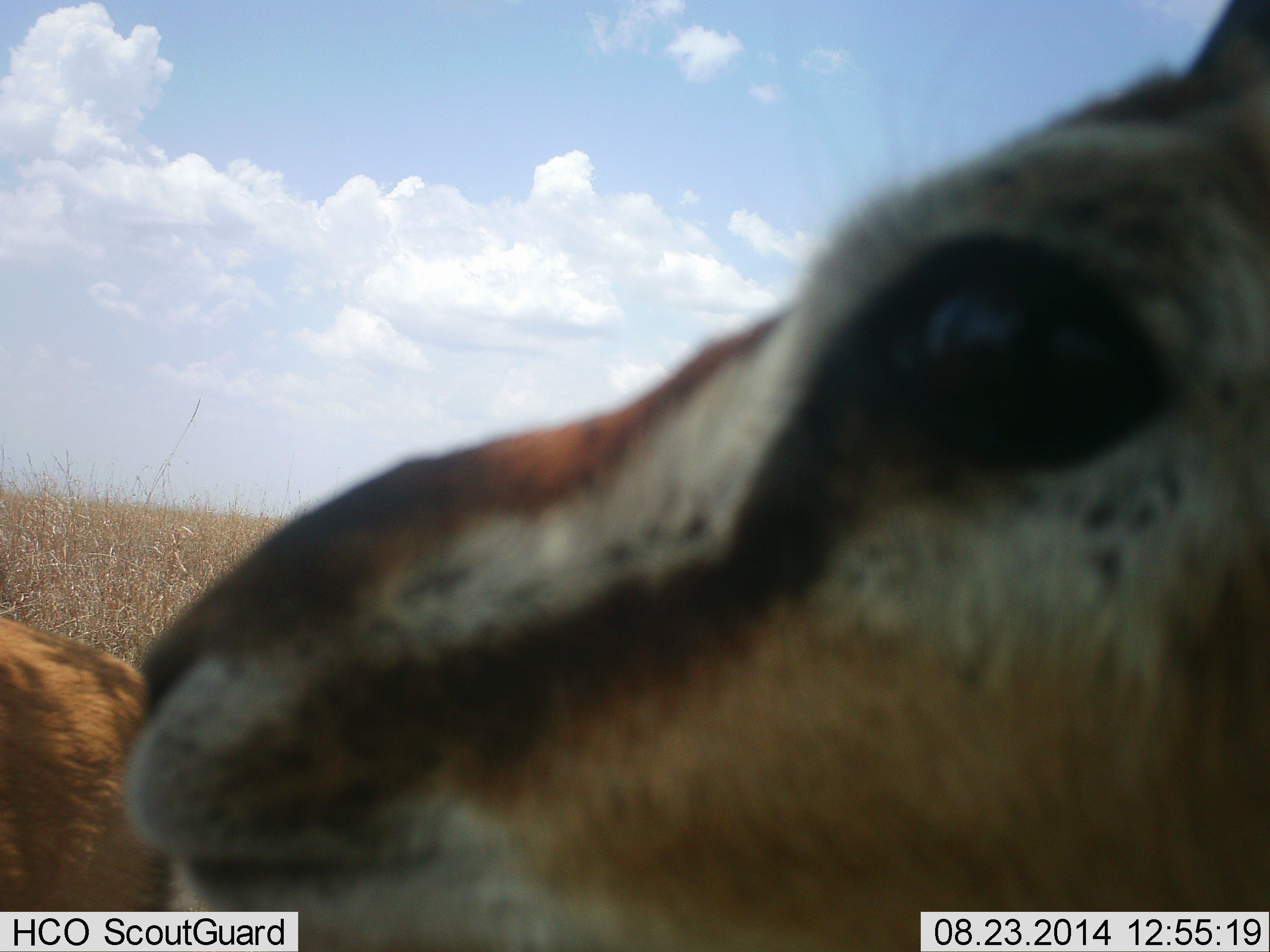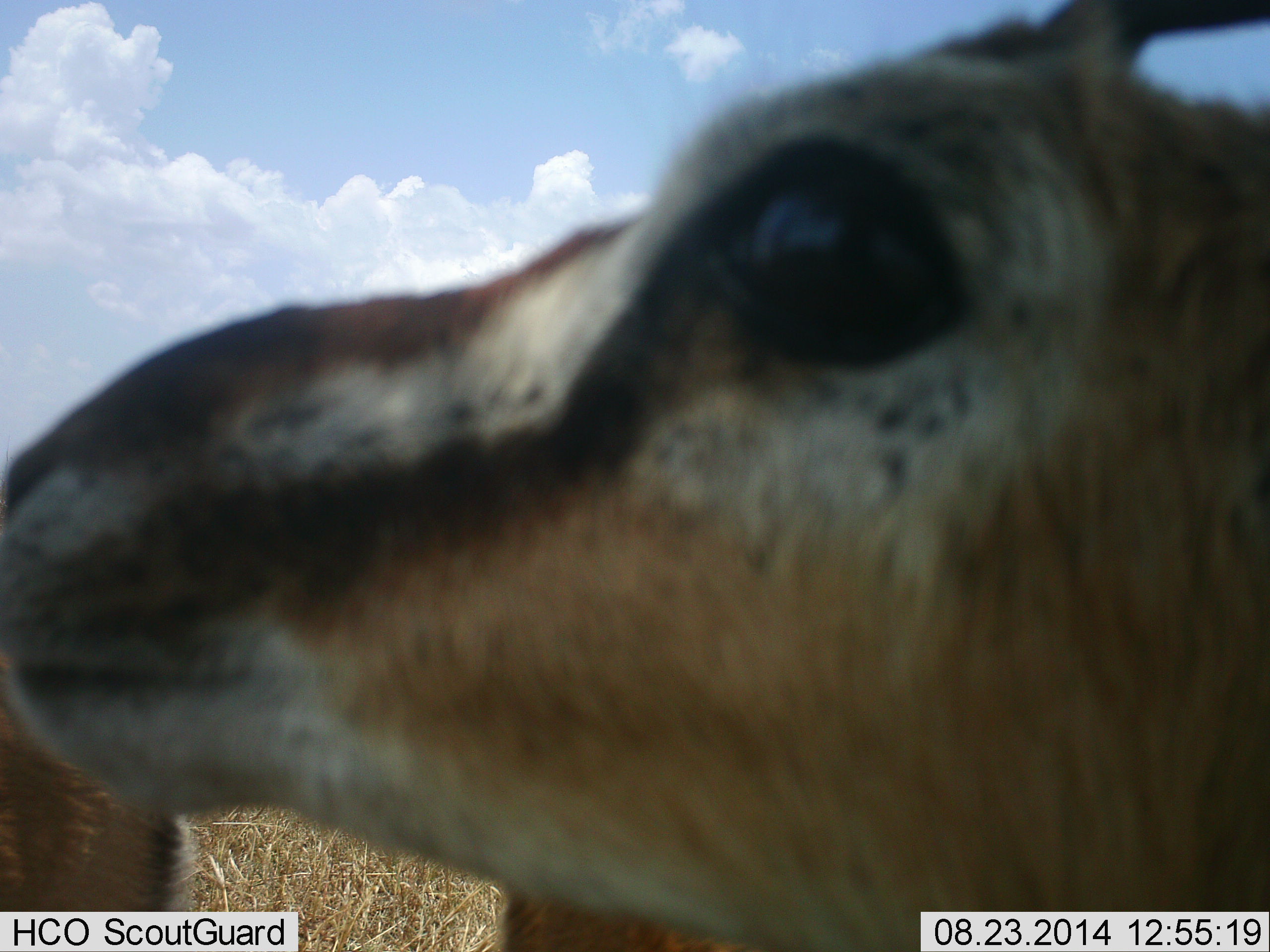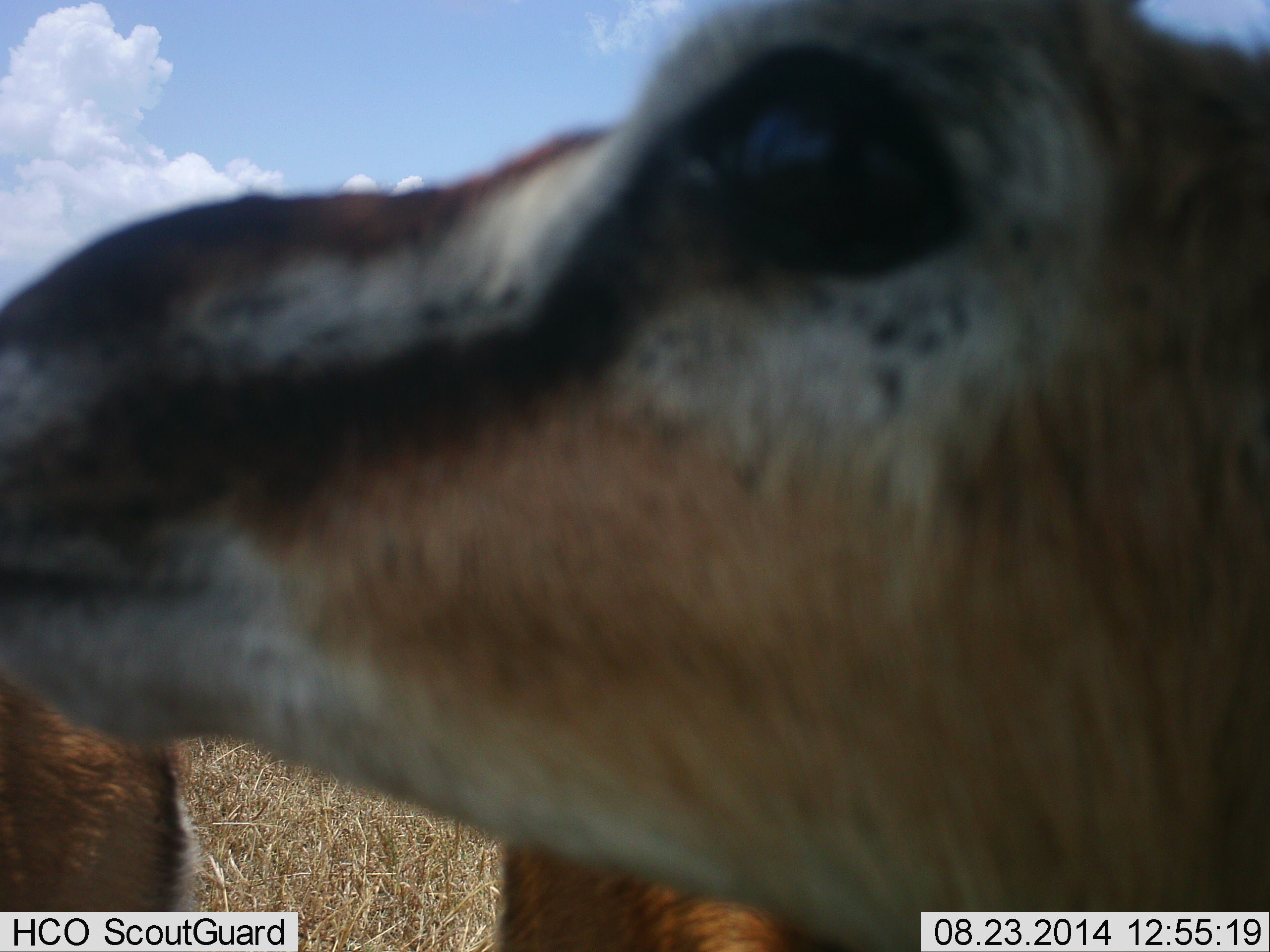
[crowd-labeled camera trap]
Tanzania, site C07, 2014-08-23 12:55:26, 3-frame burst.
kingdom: Animalia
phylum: Chordata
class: Mammalia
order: Artiodactyla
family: Bovidae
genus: Eudorcas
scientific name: Eudorcas thomsonii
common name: thomson's gazelle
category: gazellethomsons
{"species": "gazellethomsons (thomson's gazelle) (Eudorcas thomsonii)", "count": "2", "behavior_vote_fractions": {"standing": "70%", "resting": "0%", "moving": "20%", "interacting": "10%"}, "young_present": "0%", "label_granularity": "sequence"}